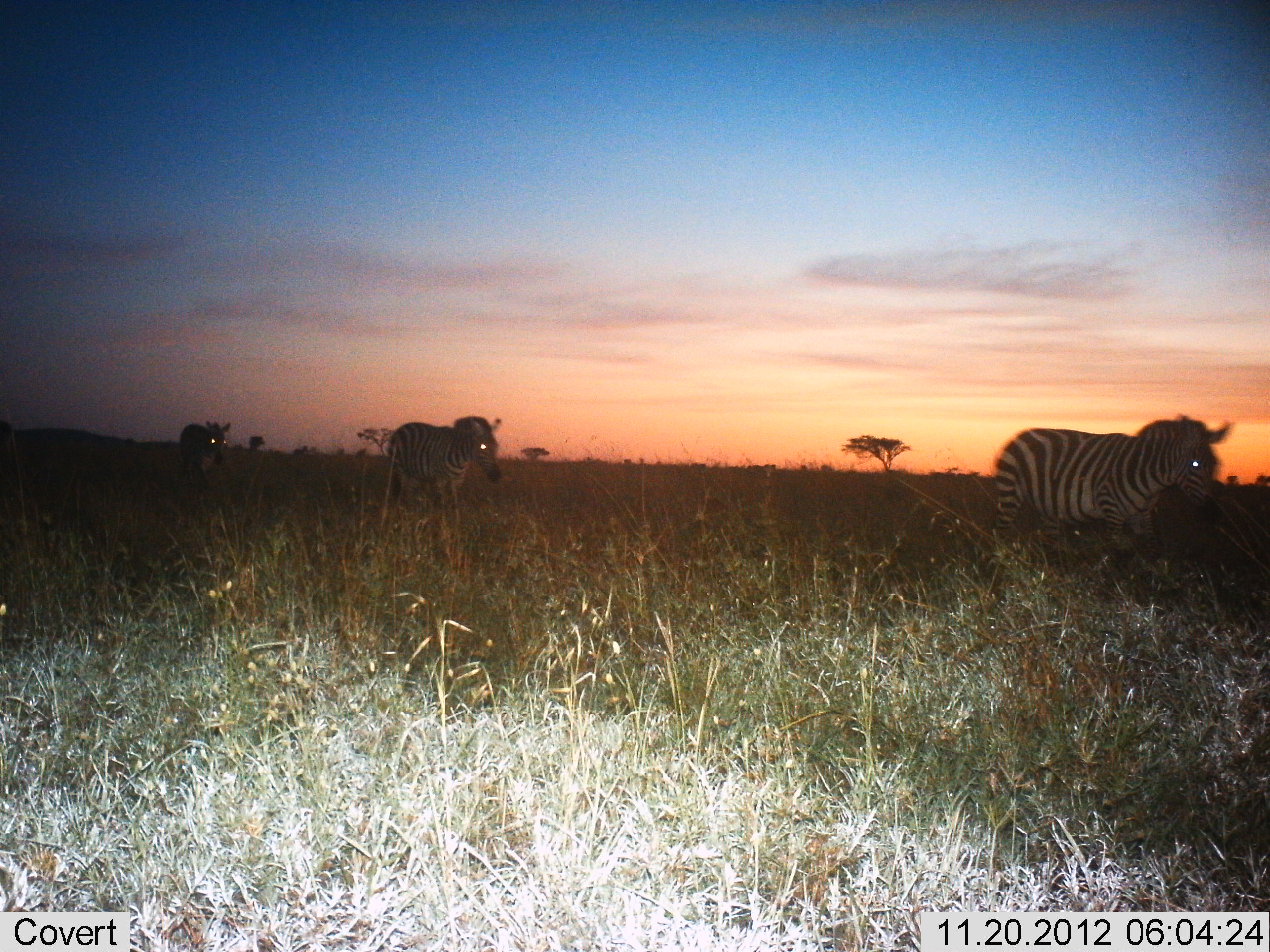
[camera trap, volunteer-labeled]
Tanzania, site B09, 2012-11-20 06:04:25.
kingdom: Animalia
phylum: Chordata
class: Mammalia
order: Perissodactyla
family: Equidae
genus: Equus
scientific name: Equus quagga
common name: plains zebra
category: zebra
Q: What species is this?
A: Zebra (plains zebra) (Equus quagga).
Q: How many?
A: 3.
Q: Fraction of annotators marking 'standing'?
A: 20%.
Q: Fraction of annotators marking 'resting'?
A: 0%.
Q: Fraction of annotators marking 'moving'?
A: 90%.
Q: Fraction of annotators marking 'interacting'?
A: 0%.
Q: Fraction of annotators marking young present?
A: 0%.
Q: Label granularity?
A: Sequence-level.